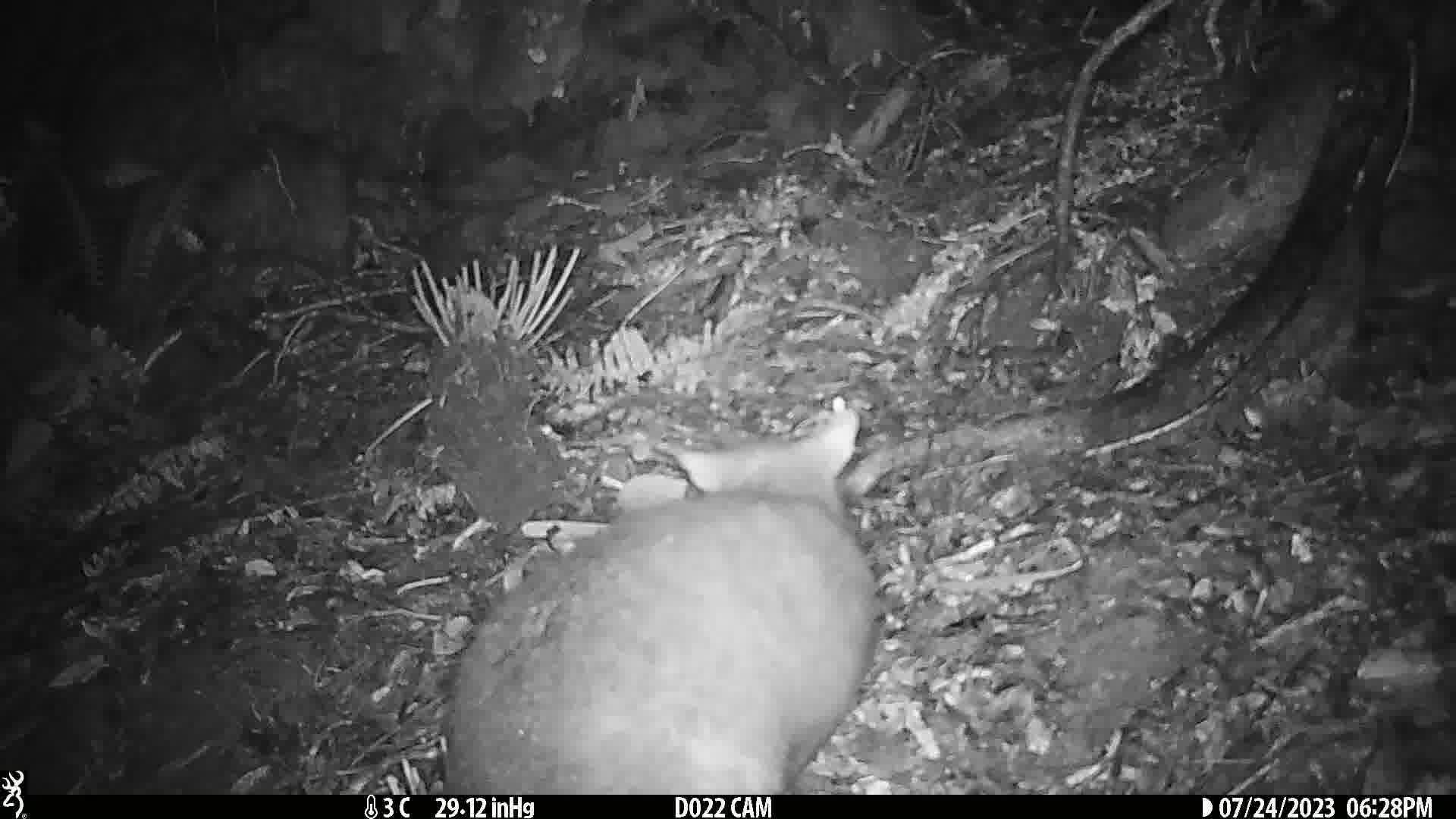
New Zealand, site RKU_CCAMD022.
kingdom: Animalia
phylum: Chordata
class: Mammalia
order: Diprotodontia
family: Phalangeridae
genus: Trichosurus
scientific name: Trichosurus vulpecula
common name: common brushtail possum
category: possum